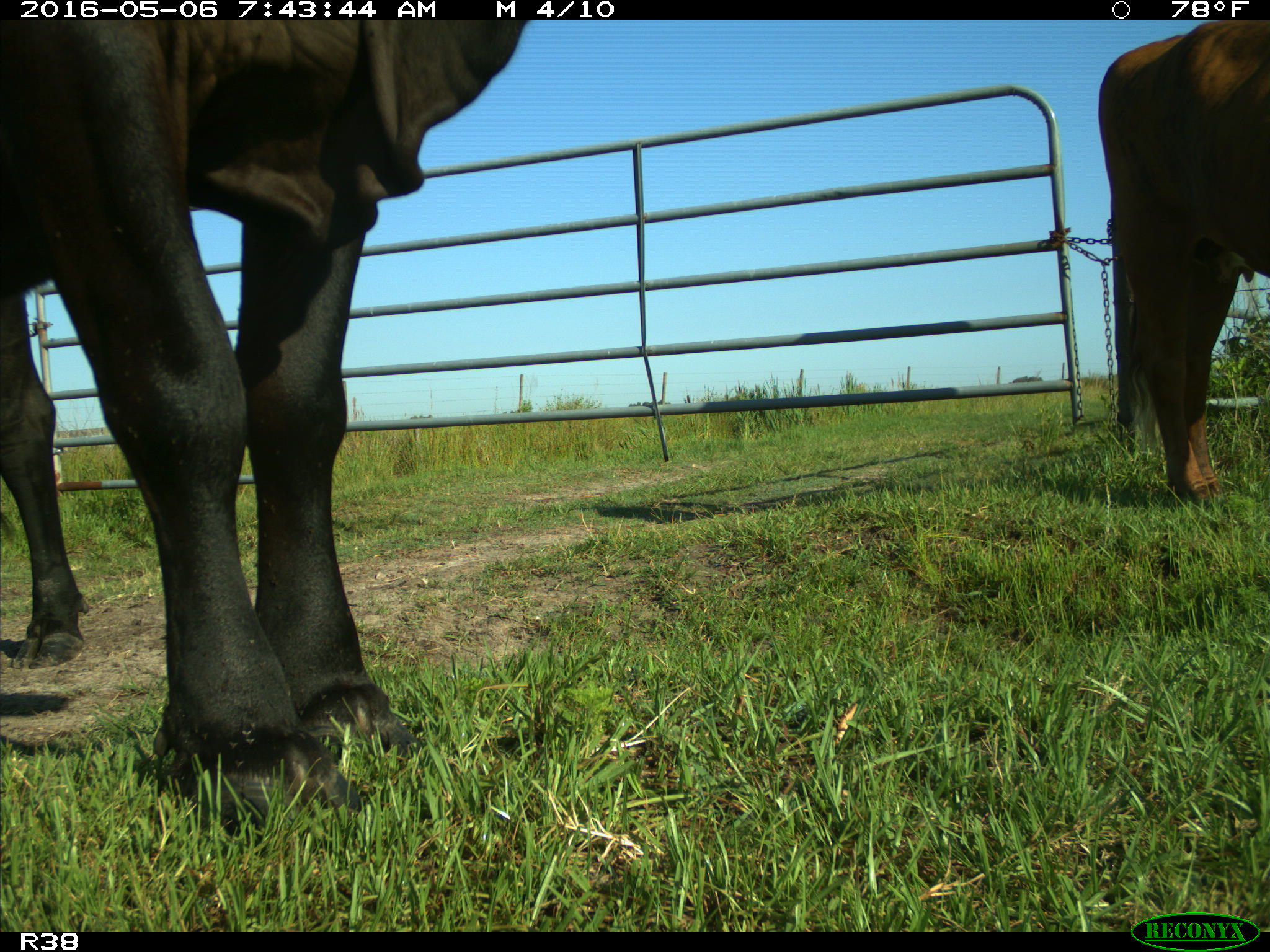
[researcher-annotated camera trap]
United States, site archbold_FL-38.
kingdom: Animalia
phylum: Chordata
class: Mammalia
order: Artiodactyla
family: Bovidae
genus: Bos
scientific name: Bos taurus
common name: domestic cow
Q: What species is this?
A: Bos taurus (domestic cow).